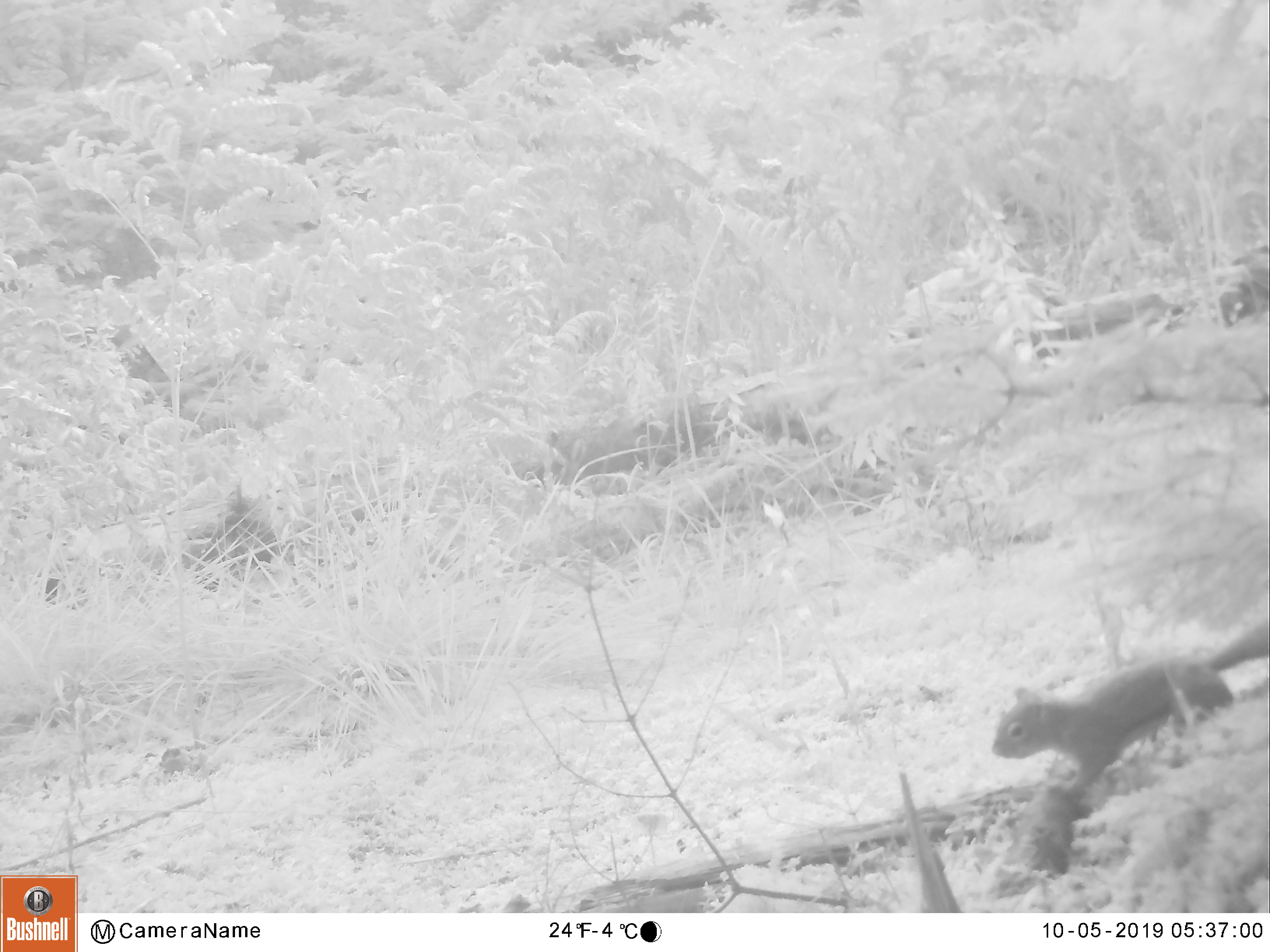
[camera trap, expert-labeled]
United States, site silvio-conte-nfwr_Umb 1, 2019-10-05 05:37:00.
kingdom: Animalia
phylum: Chordata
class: Mammalia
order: Rodentia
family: Sciuridae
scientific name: Sciuridae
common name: squirrel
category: squirrel sp.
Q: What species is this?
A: Squirrel sp. (squirrel) (Sciuridae).